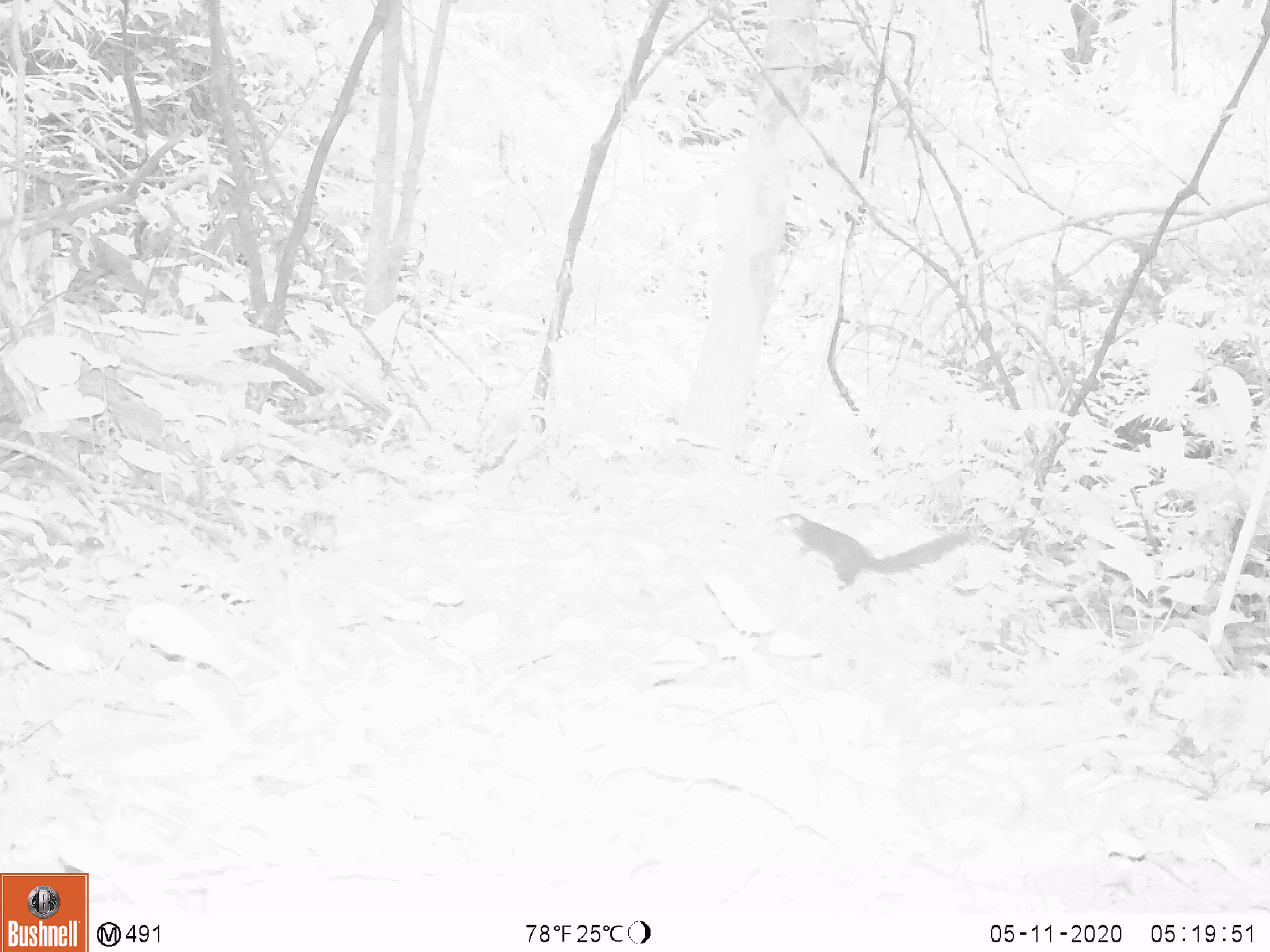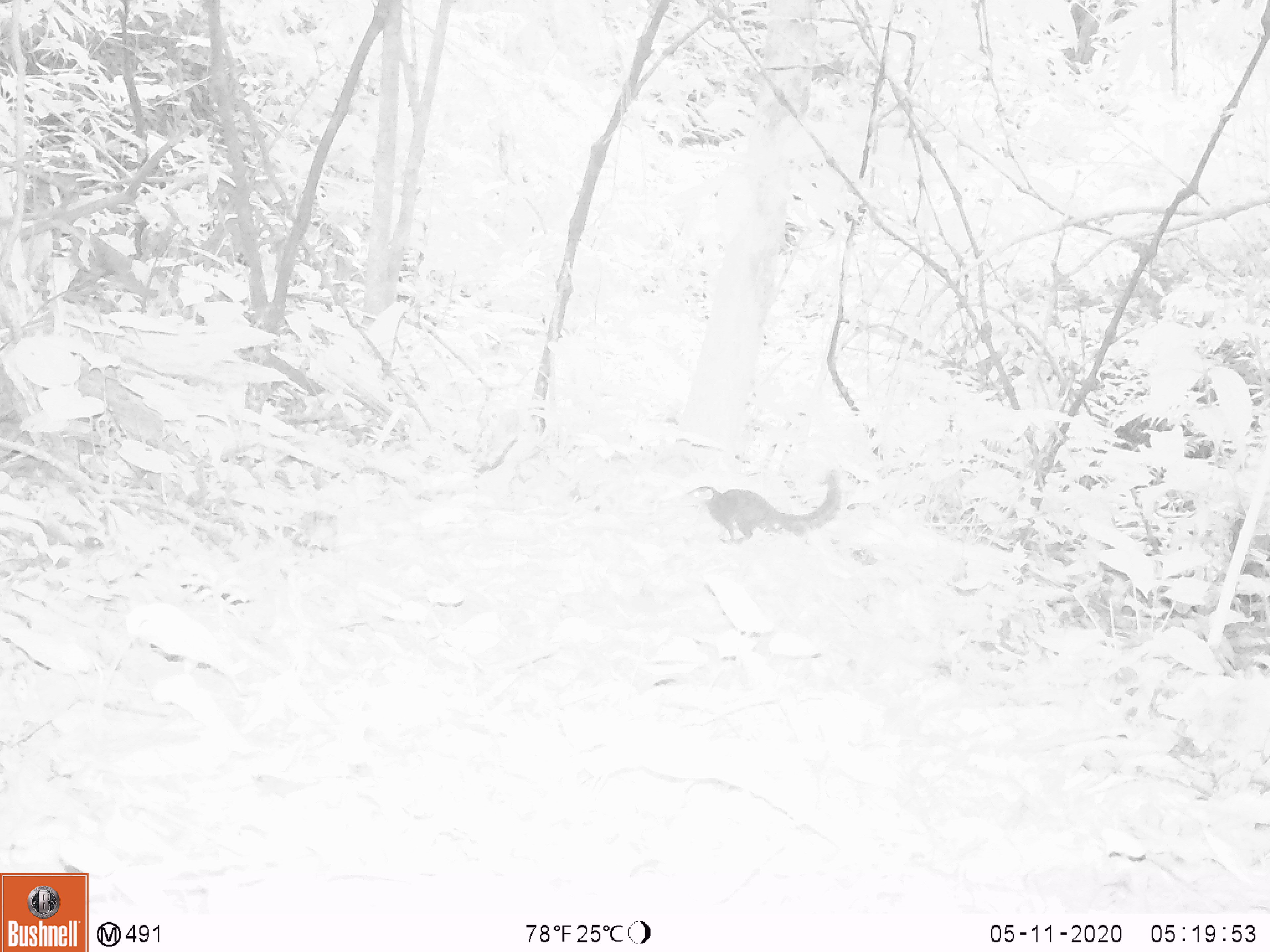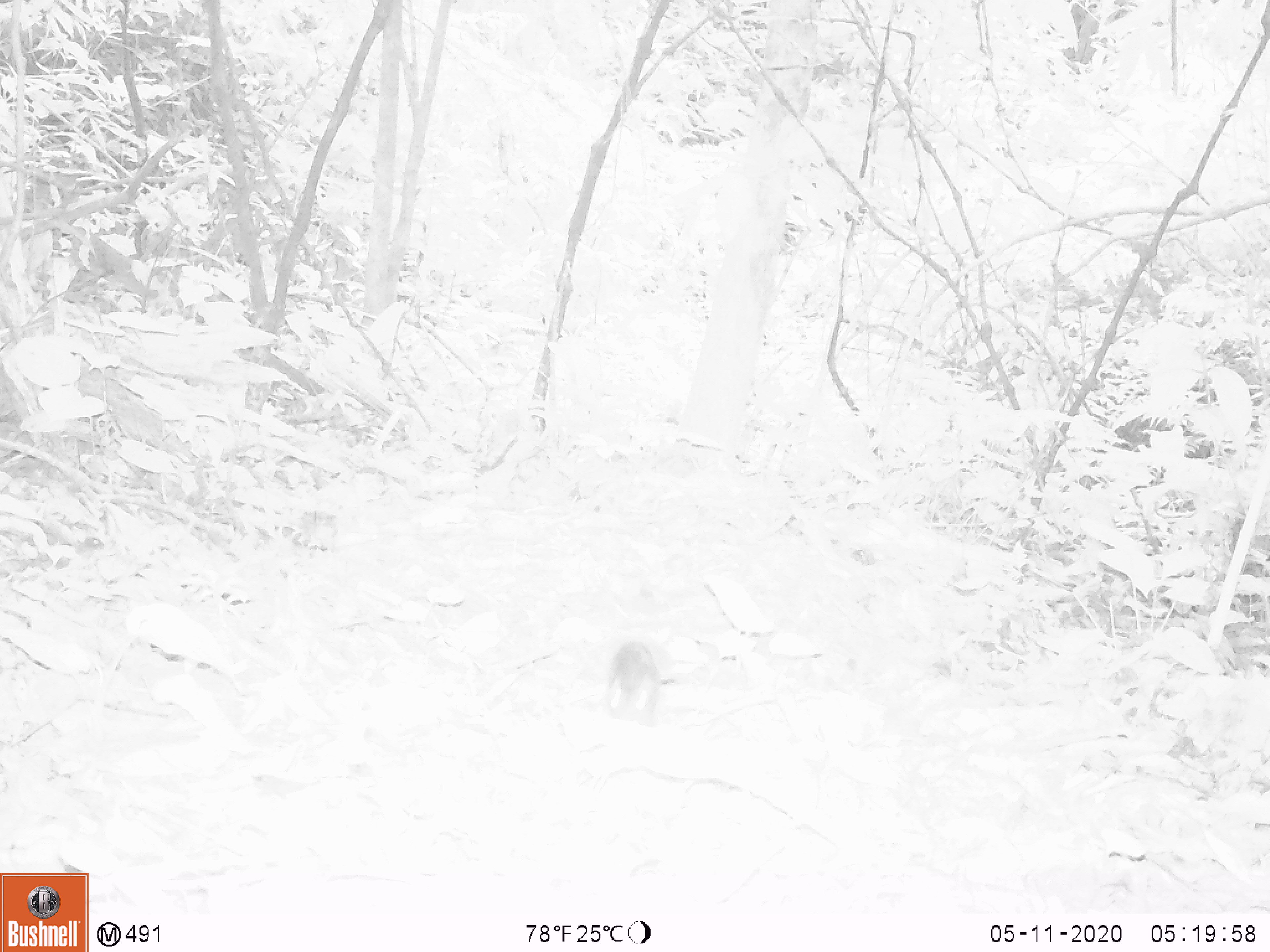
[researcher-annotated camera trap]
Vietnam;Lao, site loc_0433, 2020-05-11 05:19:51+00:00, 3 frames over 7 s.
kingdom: Animalia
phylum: Chordata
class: Mammalia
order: Rodentia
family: Sciuridae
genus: Dremomys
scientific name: Dremomys rufigenis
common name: red-cheeked squirrel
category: red cheeked squirrel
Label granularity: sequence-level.